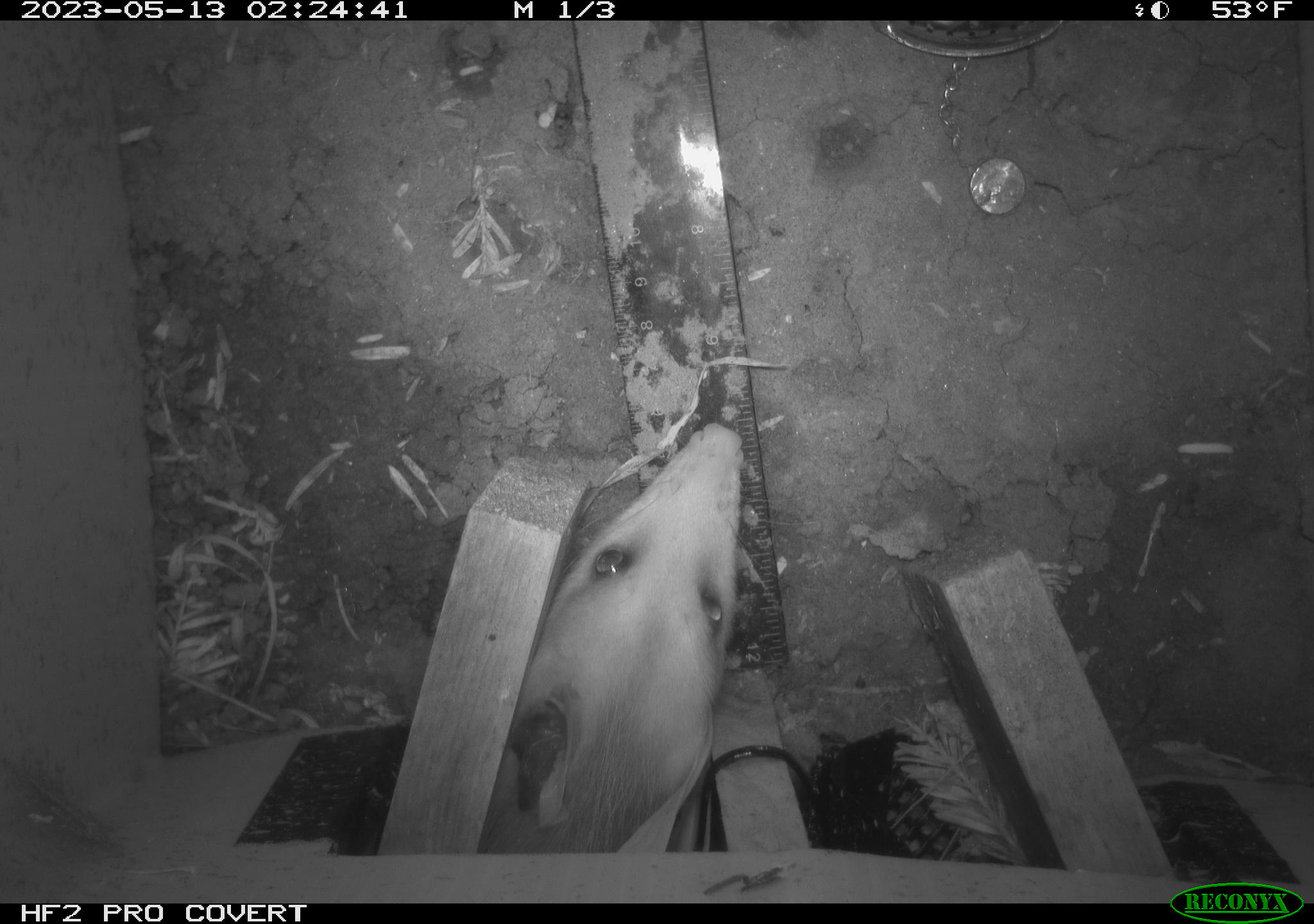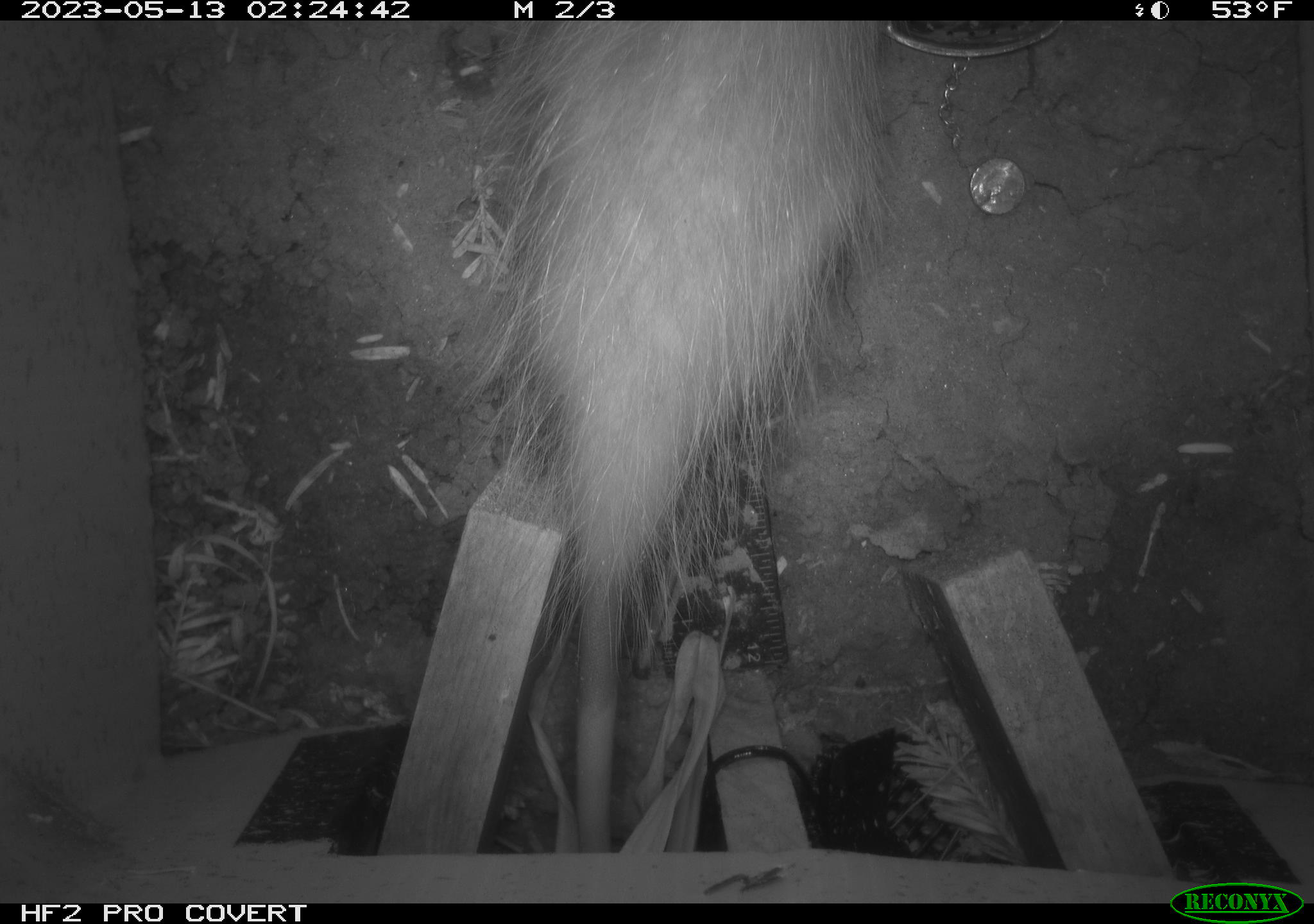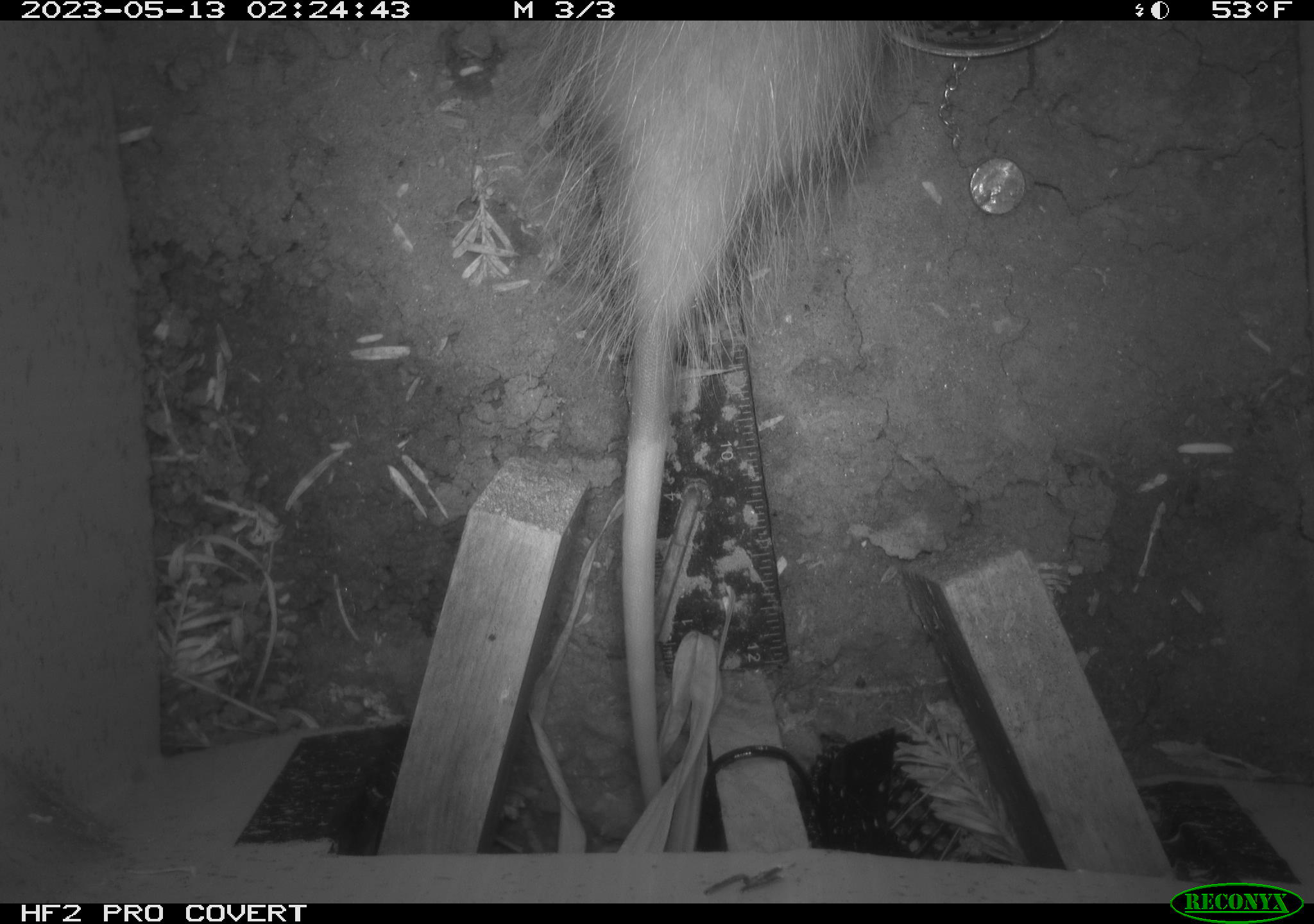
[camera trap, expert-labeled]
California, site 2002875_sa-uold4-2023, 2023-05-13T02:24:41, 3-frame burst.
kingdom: Animalia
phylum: Chordata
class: Mammalia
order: Didelphimorphia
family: Didelphidae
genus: Didelphis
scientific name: Didelphis virginiana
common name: virginia opossum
Virginia opossum (Didelphis virginiana).